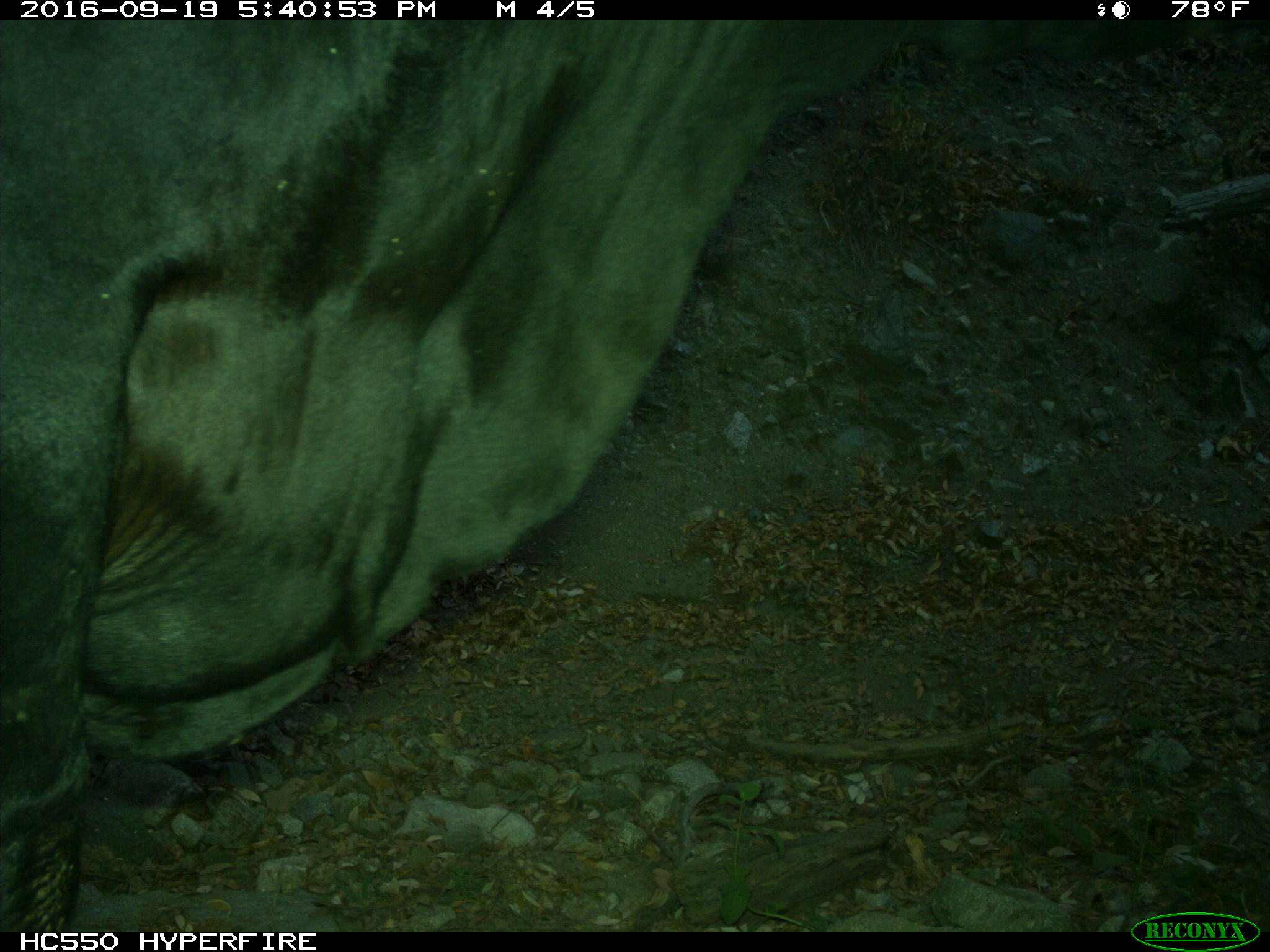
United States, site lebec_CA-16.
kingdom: Animalia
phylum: Chordata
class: Mammalia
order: Artiodactyla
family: Bovidae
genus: Bos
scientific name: Bos taurus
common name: domestic cow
Bos taurus (domestic cow).